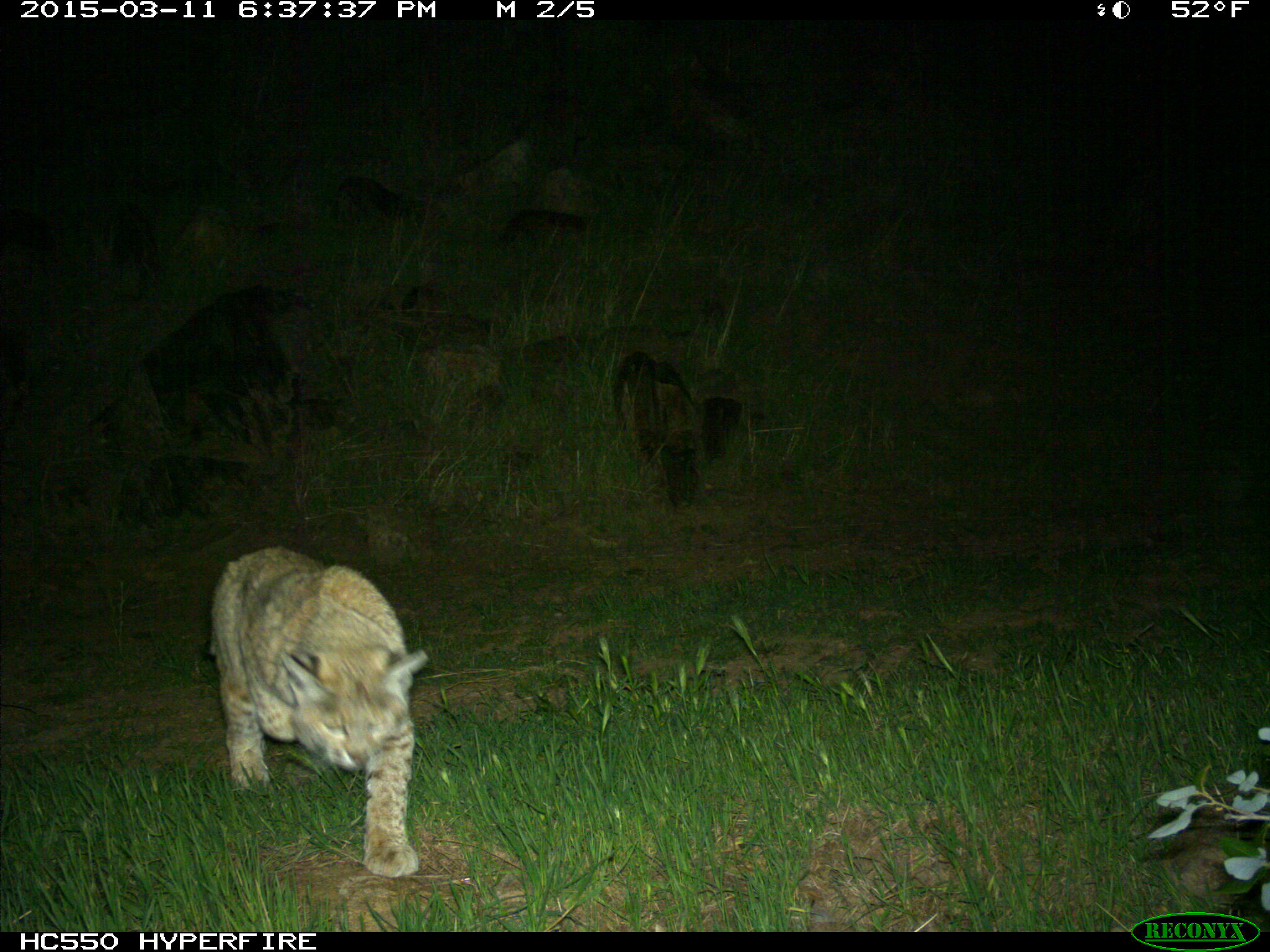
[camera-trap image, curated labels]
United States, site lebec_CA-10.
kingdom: Animalia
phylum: Chordata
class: Mammalia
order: Carnivora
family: Felidae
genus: Lynx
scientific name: Lynx rufus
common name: bobcat